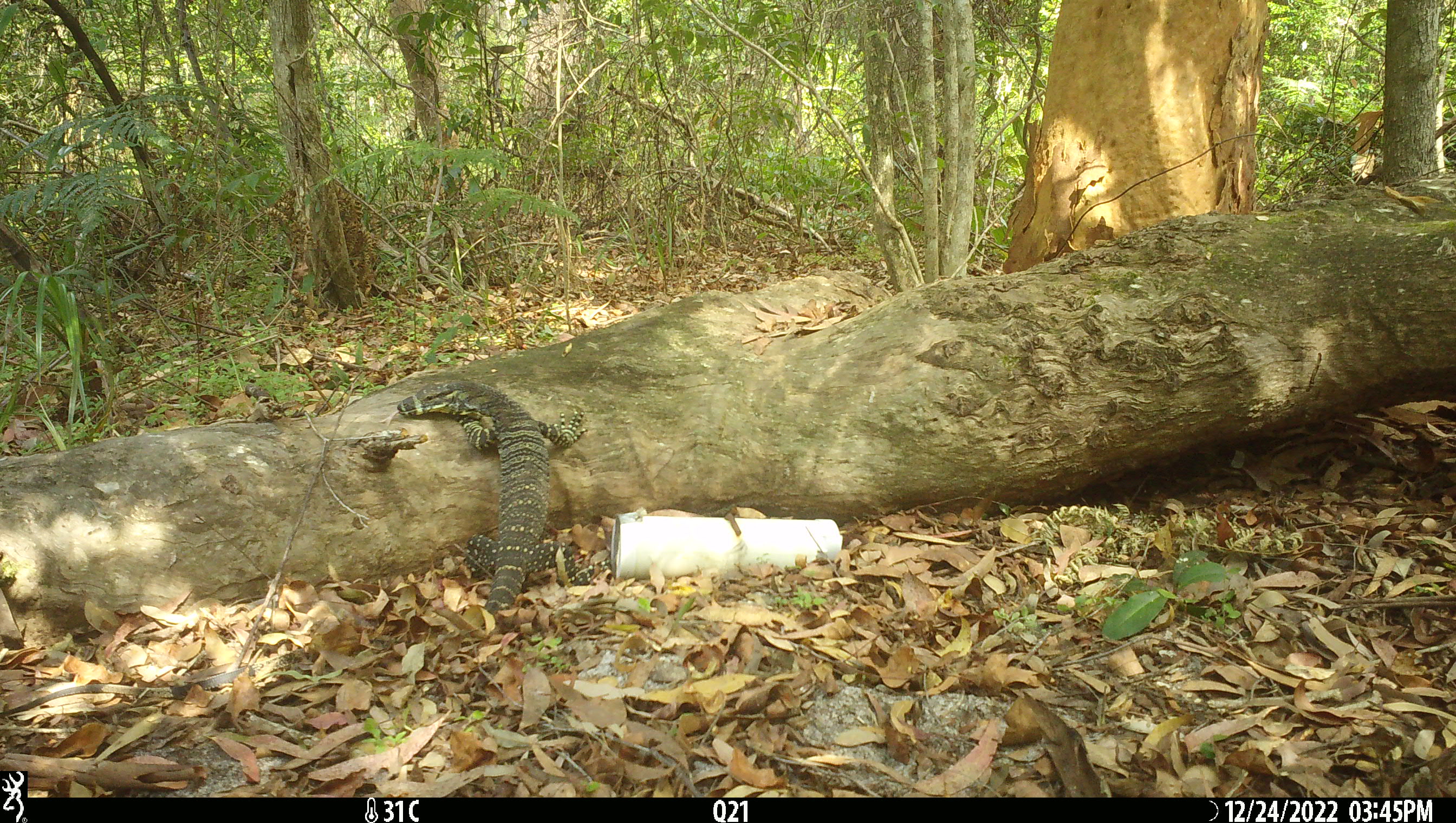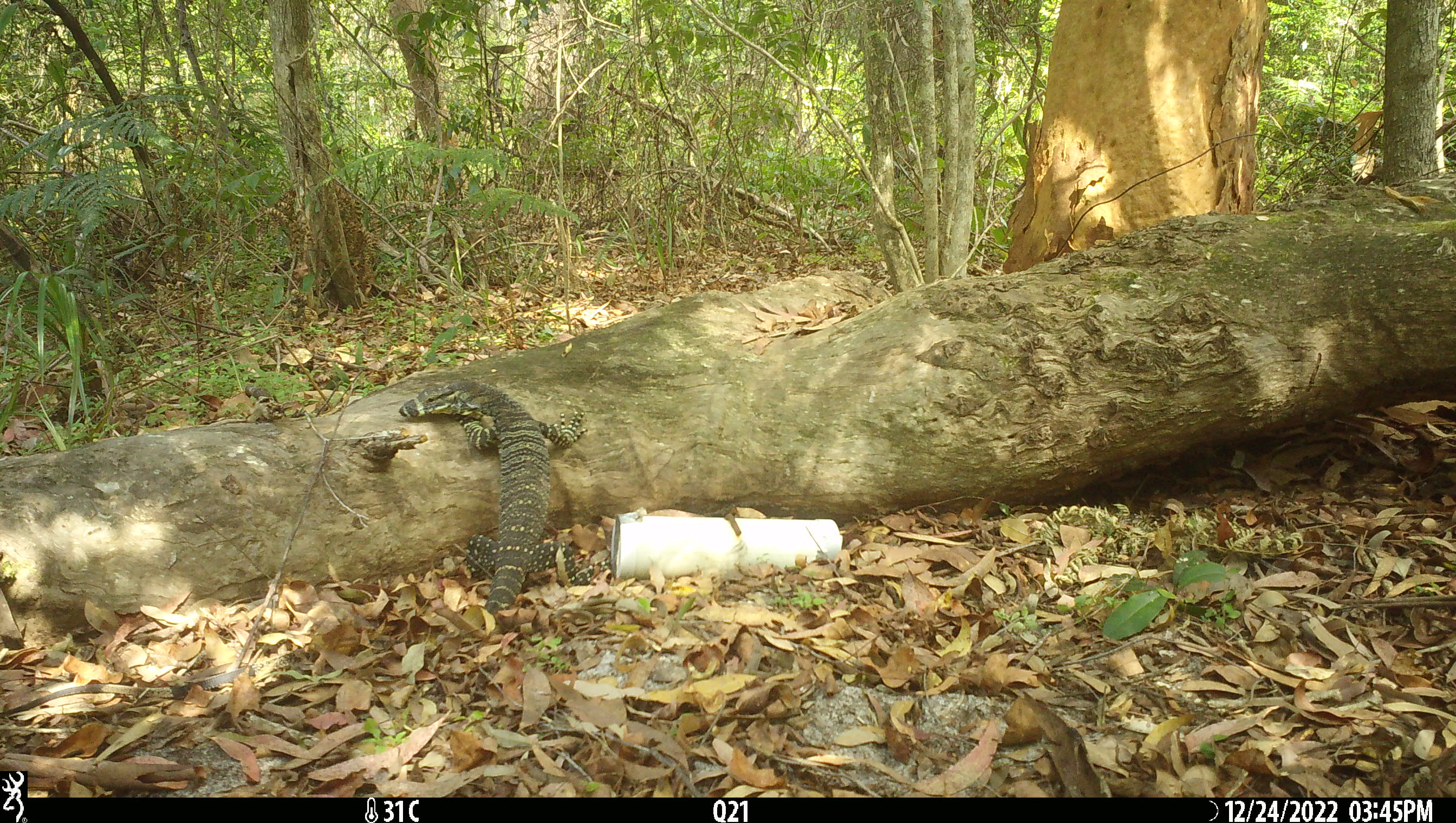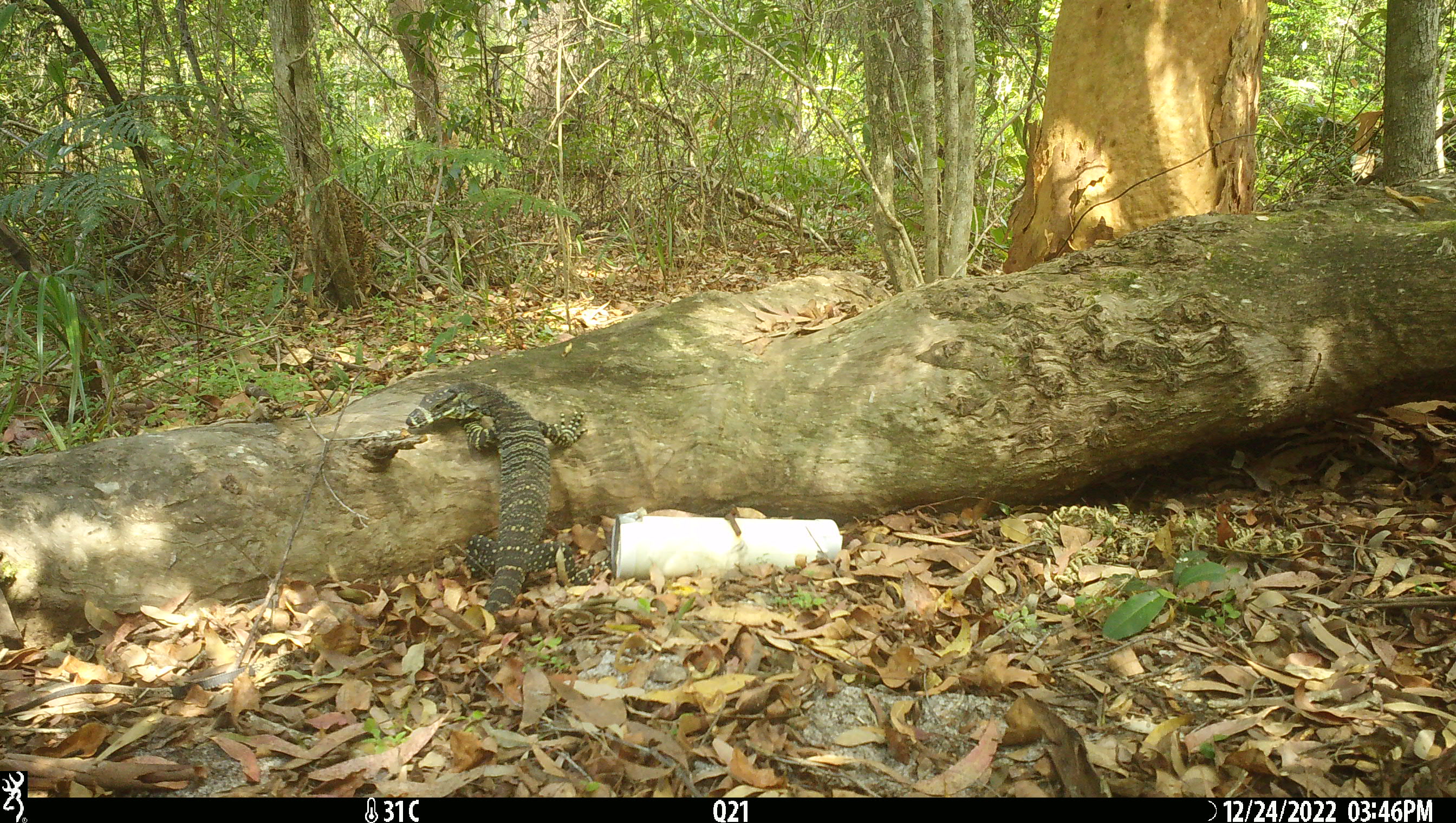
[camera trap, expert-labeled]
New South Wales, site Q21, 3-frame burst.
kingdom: Animalia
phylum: Chordata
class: Reptilia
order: Squamata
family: Varanidae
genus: Varanus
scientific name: Varanus varius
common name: lace monitor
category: goanna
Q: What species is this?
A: Goanna (lace monitor) (Varanus varius).